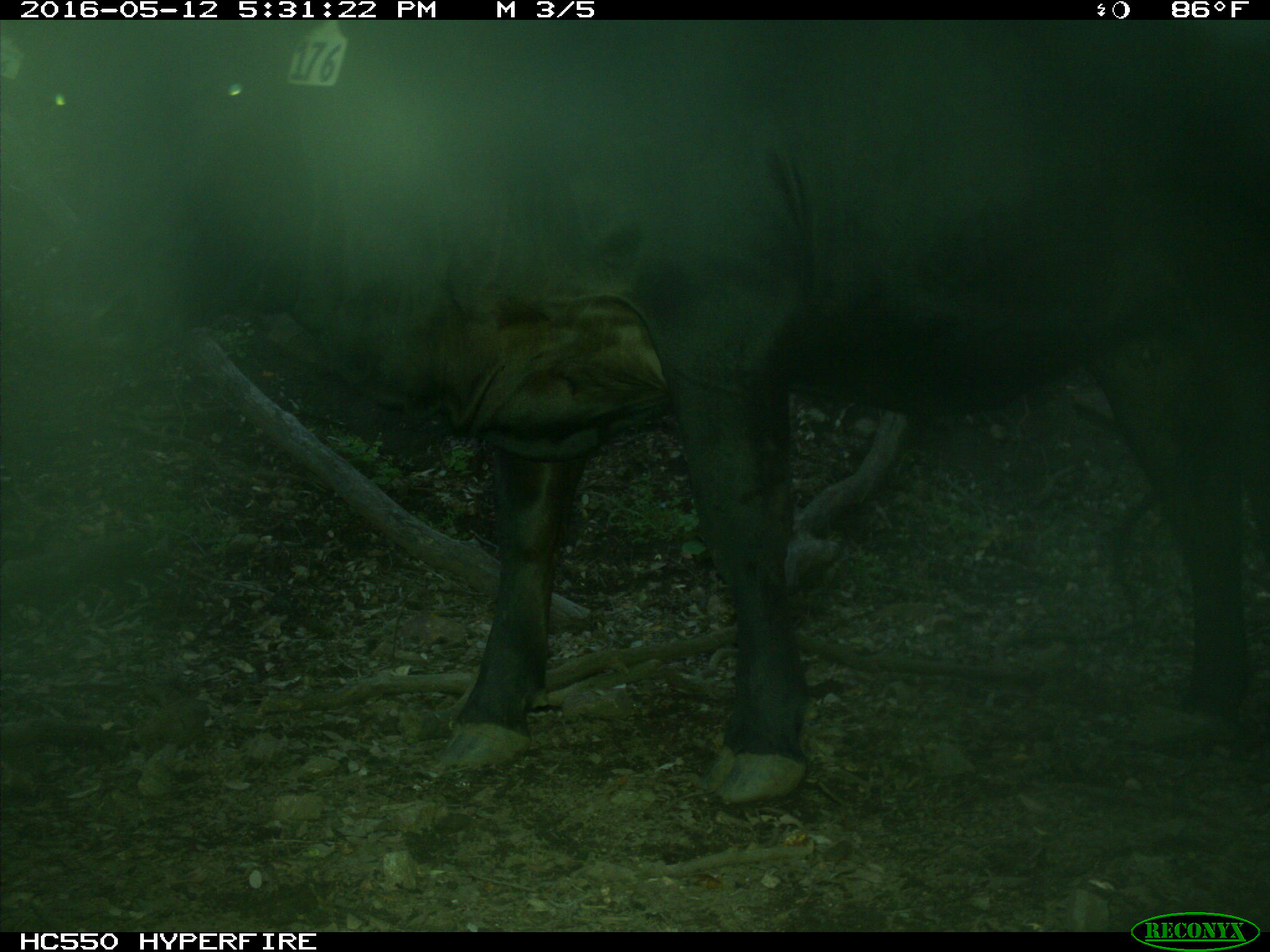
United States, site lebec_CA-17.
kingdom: Animalia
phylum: Chordata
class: Mammalia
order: Artiodactyla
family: Bovidae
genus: Bos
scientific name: Bos taurus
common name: domestic cow